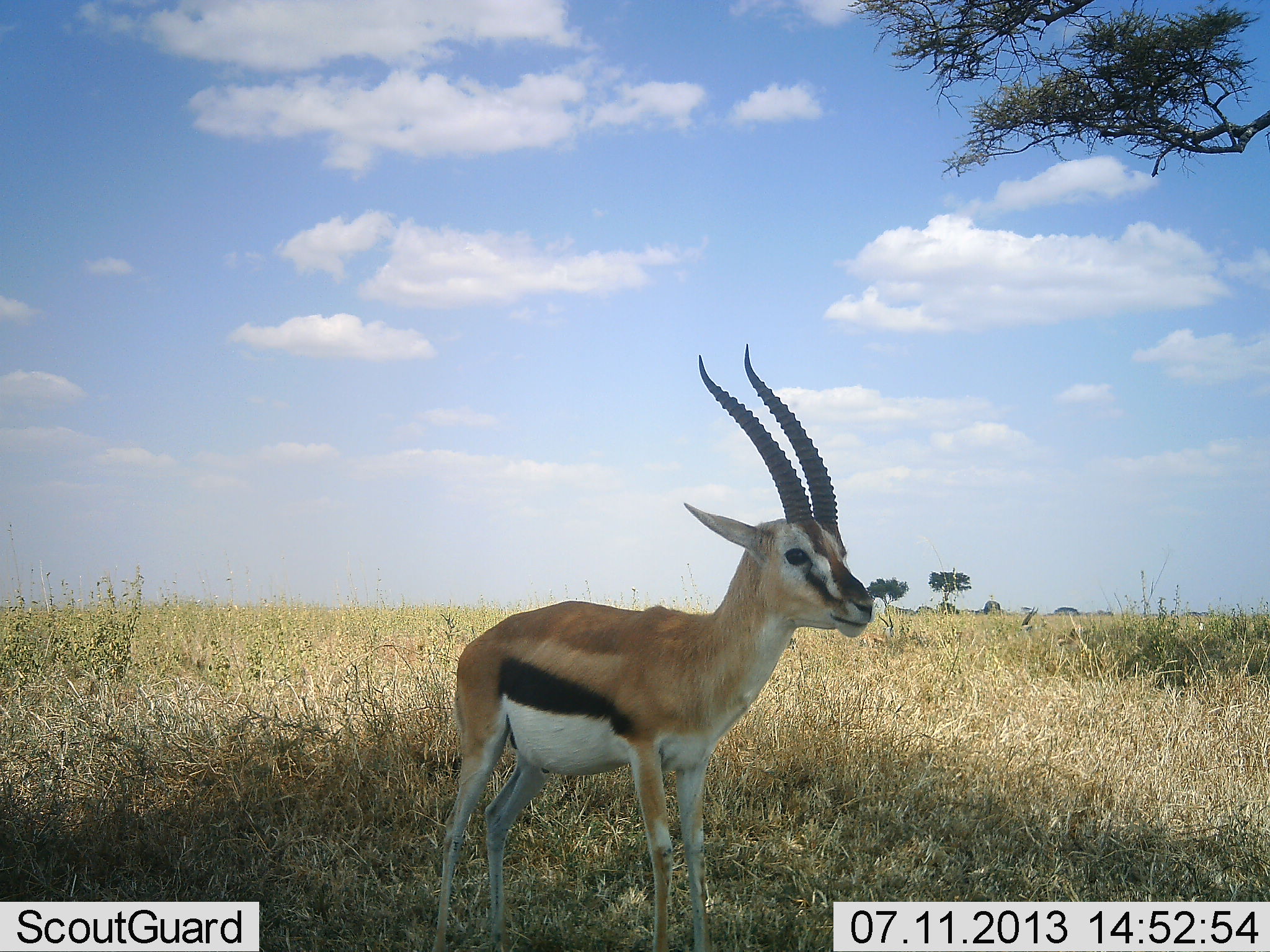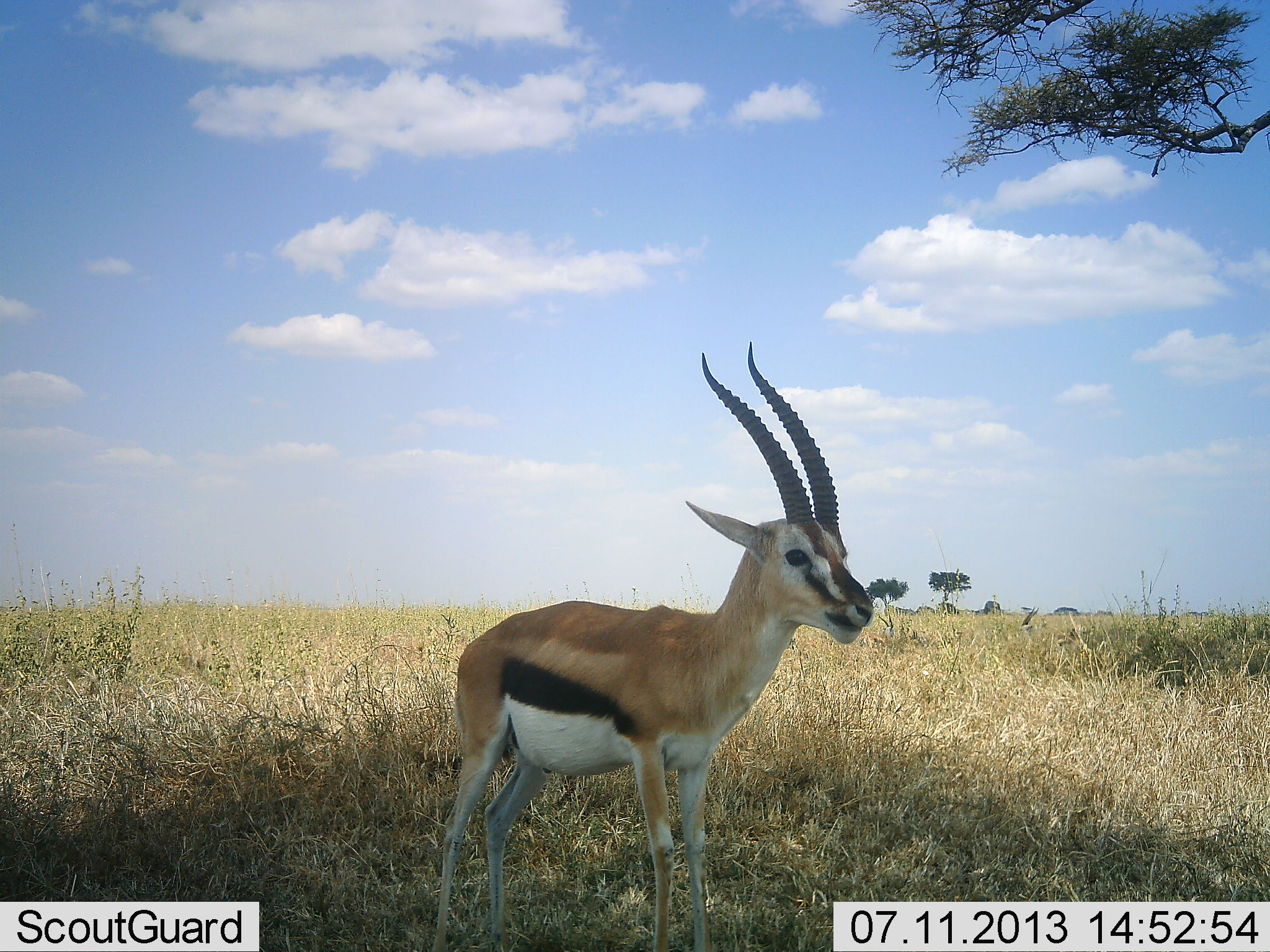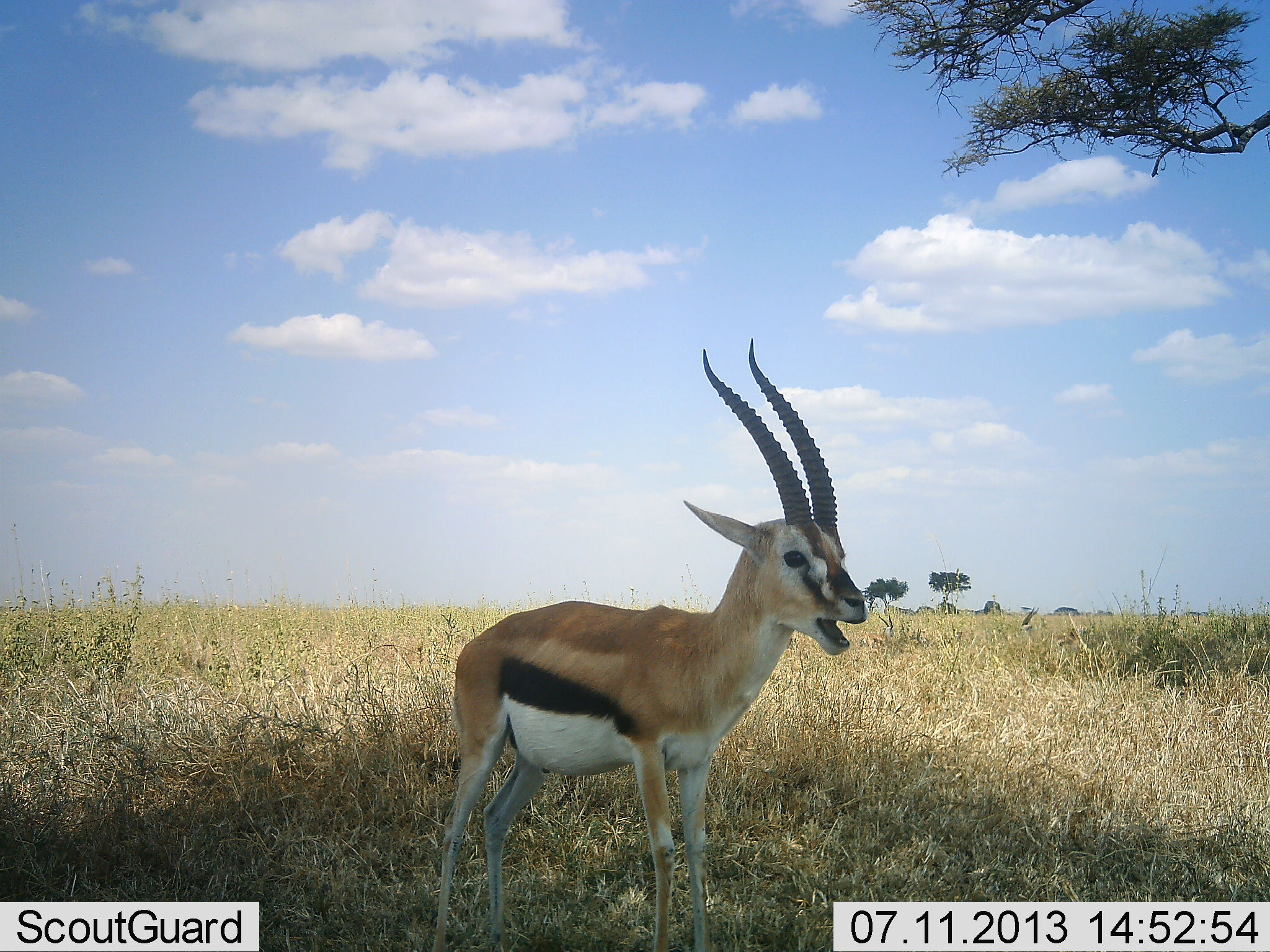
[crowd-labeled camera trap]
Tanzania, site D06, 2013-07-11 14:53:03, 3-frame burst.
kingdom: Animalia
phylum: Chordata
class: Mammalia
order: Artiodactyla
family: Bovidae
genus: Eudorcas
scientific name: Eudorcas thomsonii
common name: thomson's gazelle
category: gazellethomsons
Gazellethomsons (thomson's gazelle) (Eudorcas thomsonii), count 1. Behavior (volunteer vote fractions): standing 90%, resting 0%, moving 0%, interacting 10%. Young present (vote fraction): 0%. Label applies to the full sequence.